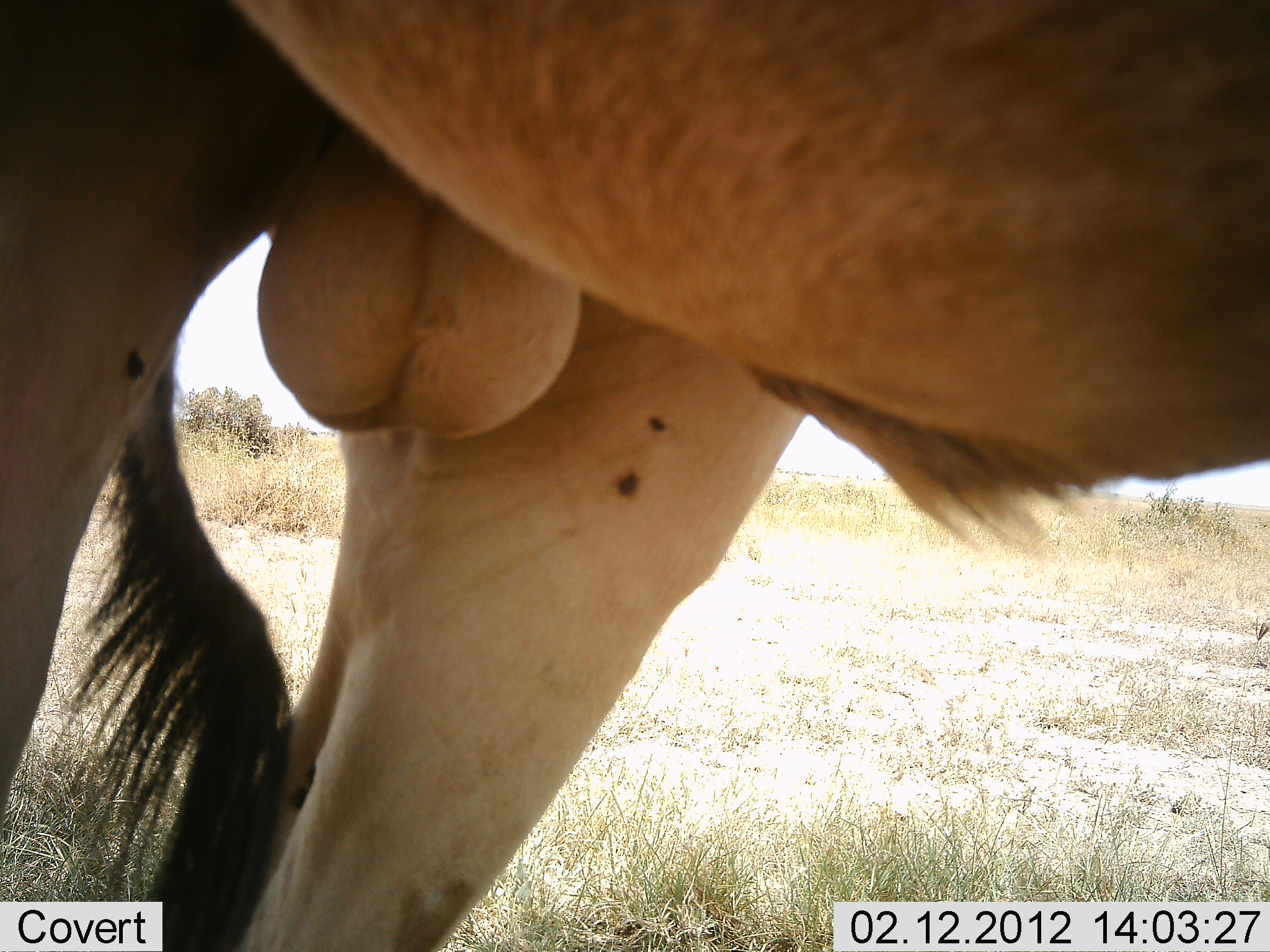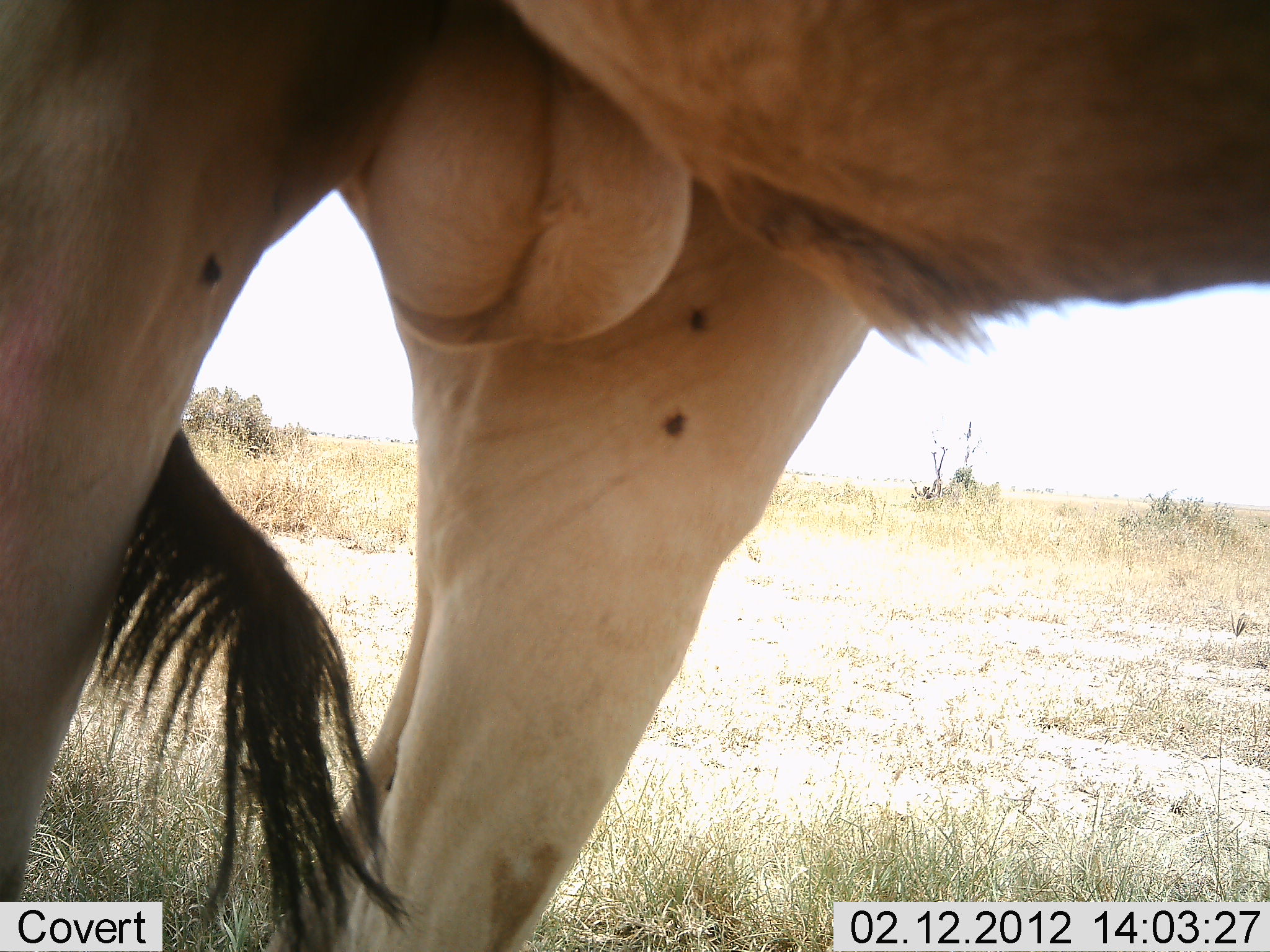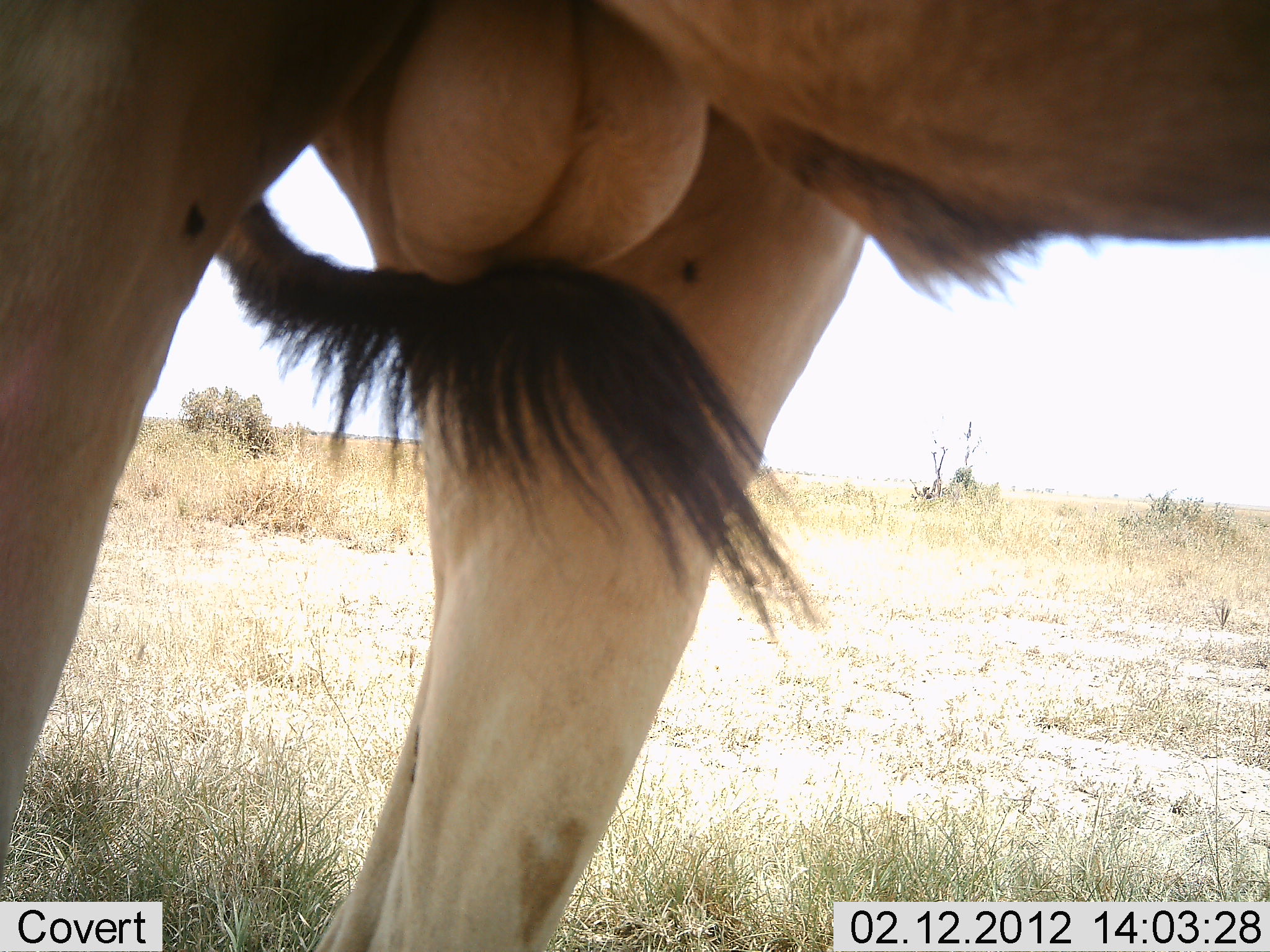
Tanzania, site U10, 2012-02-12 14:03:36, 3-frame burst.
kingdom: Animalia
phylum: Chordata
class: Mammalia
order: Artiodactyla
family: Bovidae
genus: Alcelaphus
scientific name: Alcelaphus buselaphus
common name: hartebeest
Hartebeest (Alcelaphus buselaphus), count 1. Behavior (volunteer vote fractions): standing 83%, resting 0%, moving 17%, interacting 0%. Young present (vote fraction): 0%. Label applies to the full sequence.